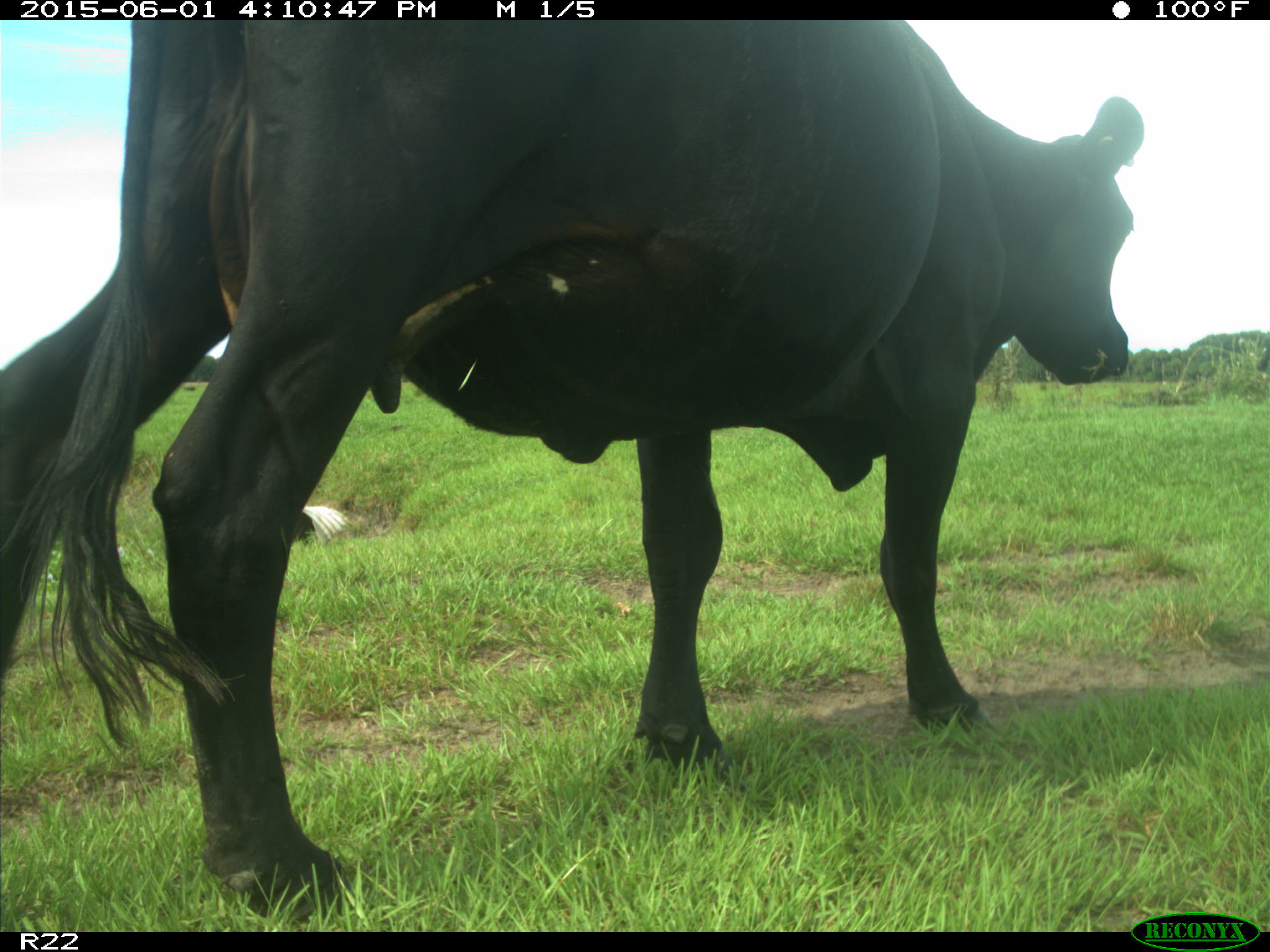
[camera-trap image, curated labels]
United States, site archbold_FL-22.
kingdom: Animalia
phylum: Chordata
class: Mammalia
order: Artiodactyla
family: Bovidae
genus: Bos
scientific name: Bos taurus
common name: domestic cow